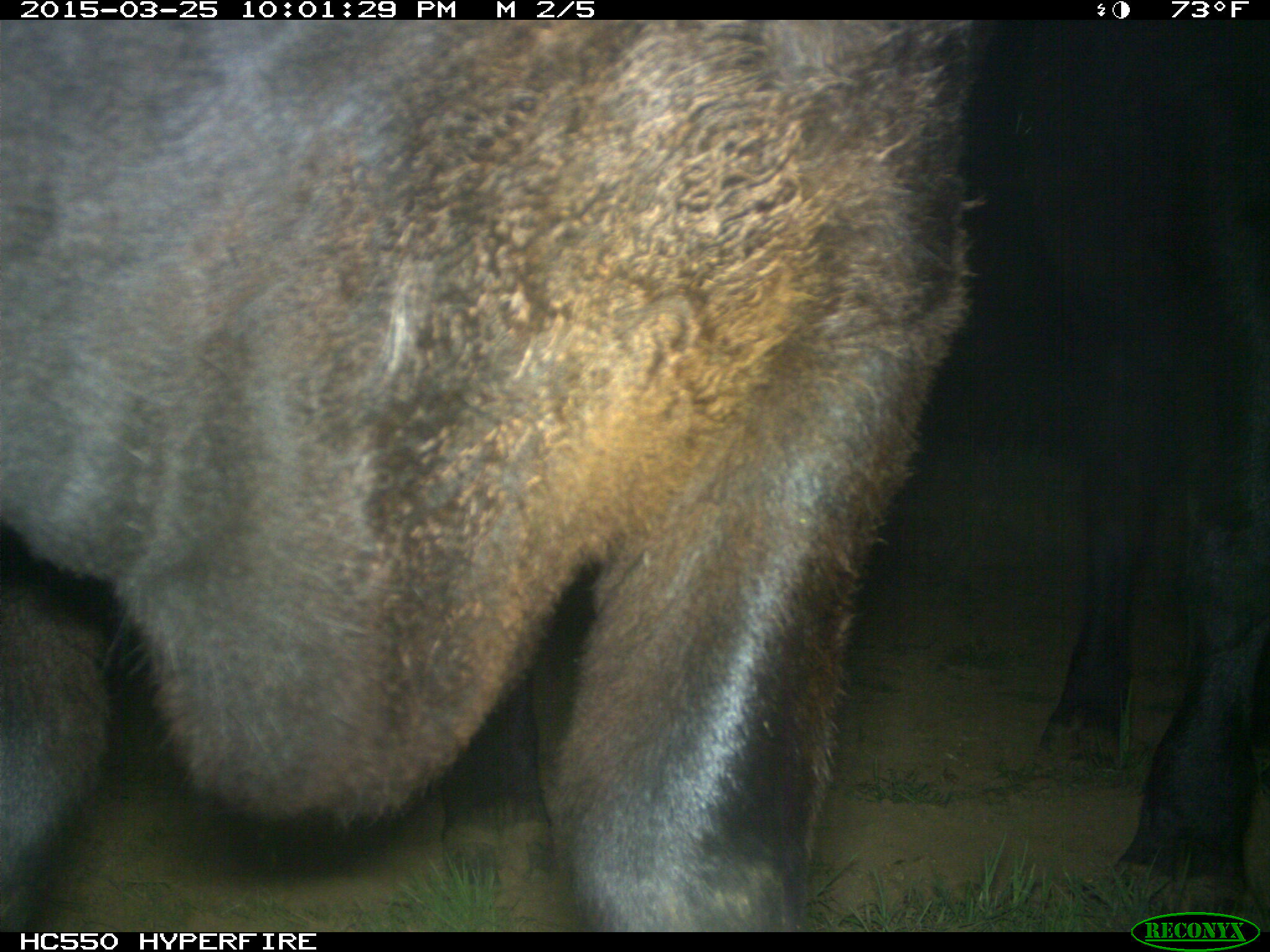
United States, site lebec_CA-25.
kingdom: Animalia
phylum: Chordata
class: Mammalia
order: Artiodactyla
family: Bovidae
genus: Bos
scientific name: Bos taurus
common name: domestic cow